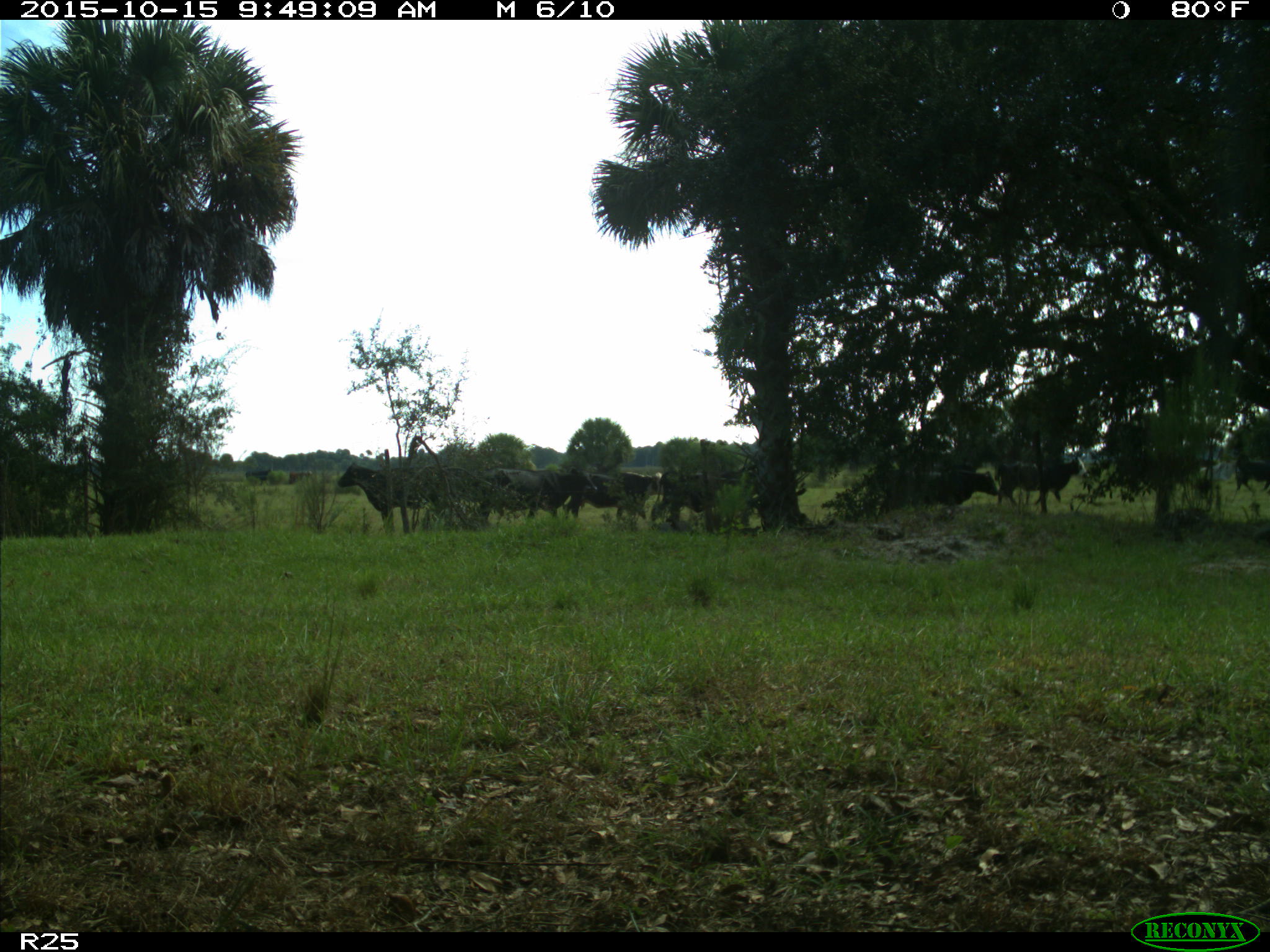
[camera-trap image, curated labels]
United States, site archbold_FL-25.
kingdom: Animalia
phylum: Chordata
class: Mammalia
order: Artiodactyla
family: Bovidae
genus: Bos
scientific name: Bos taurus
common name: domestic cow